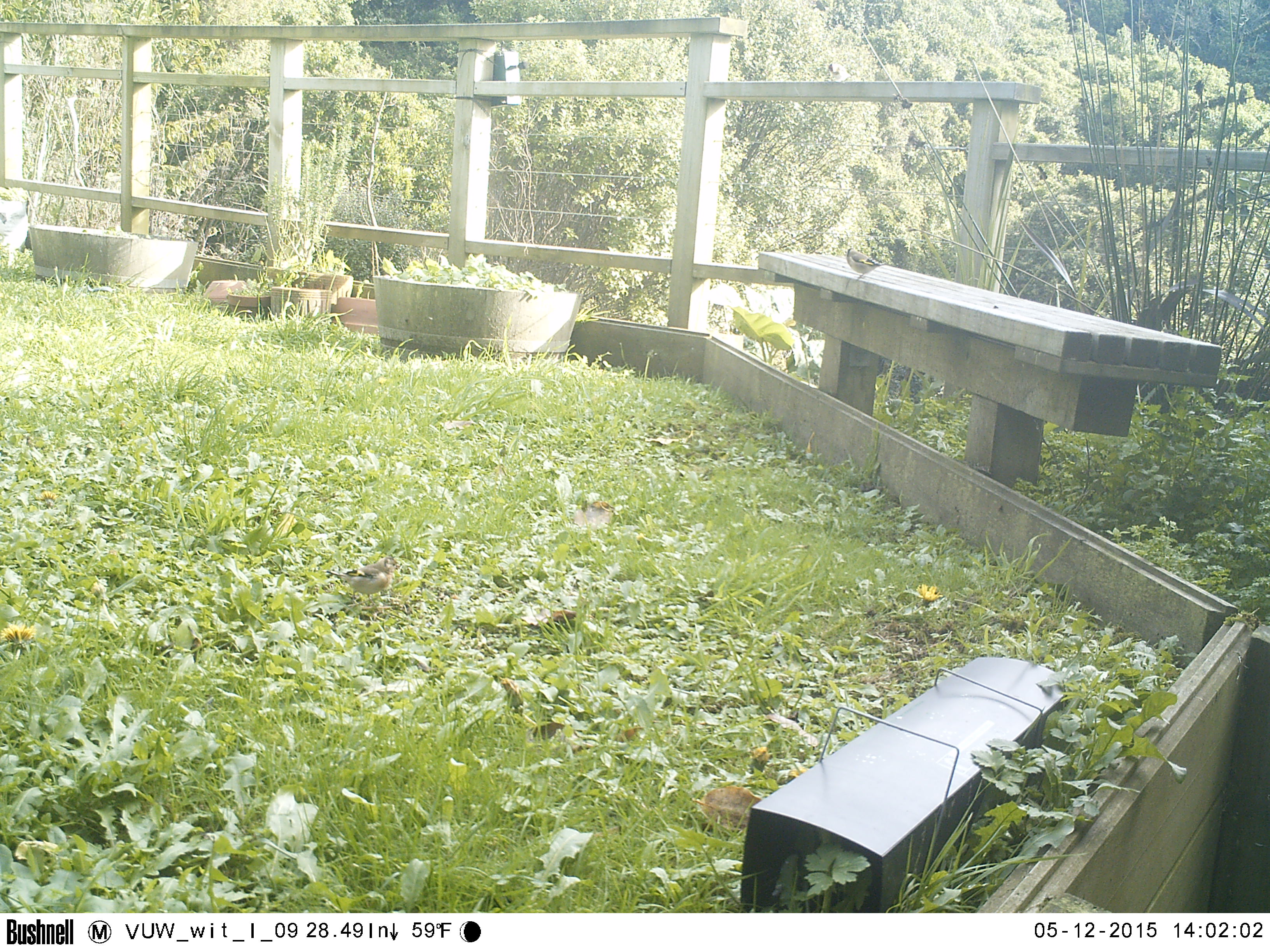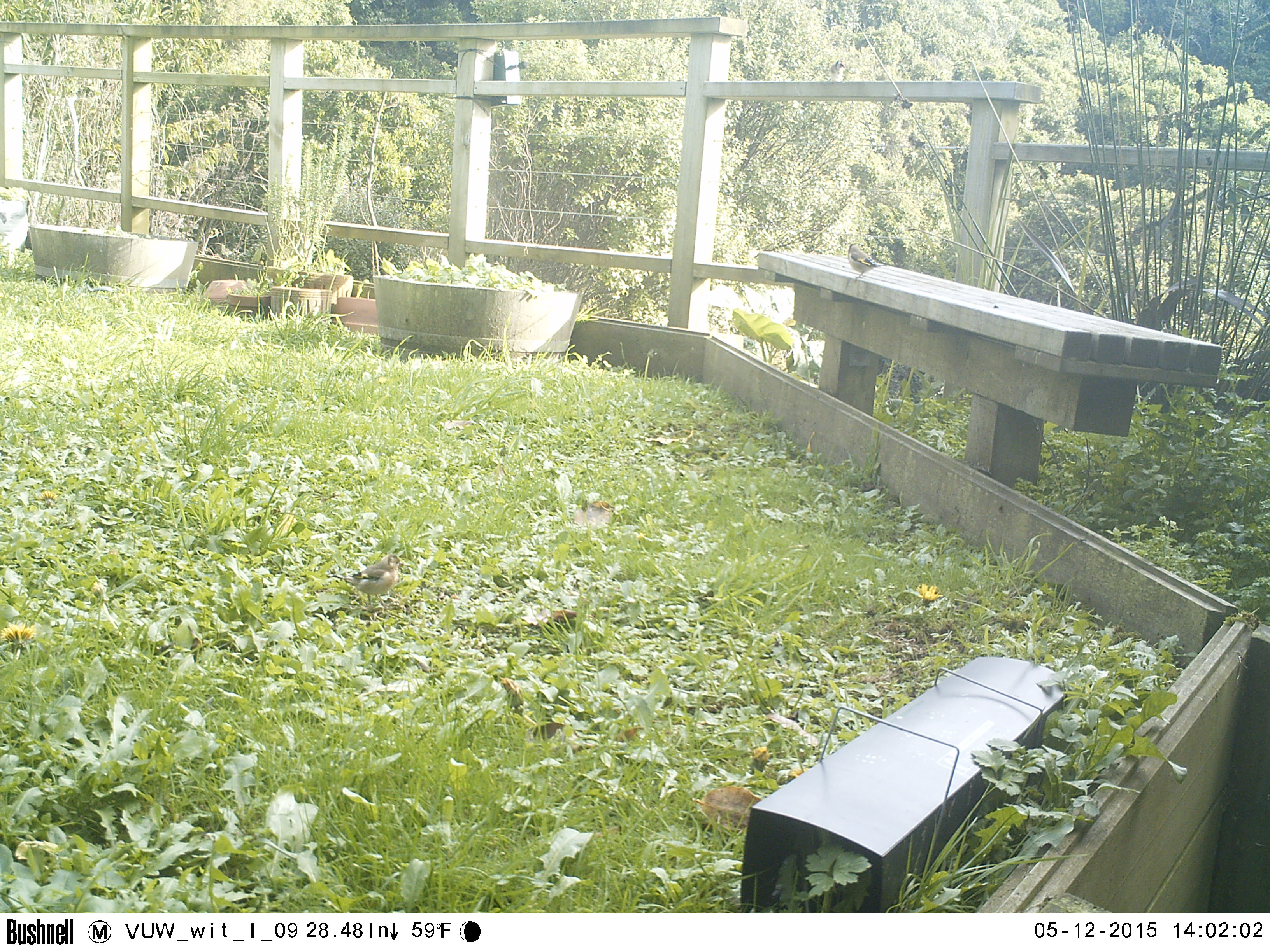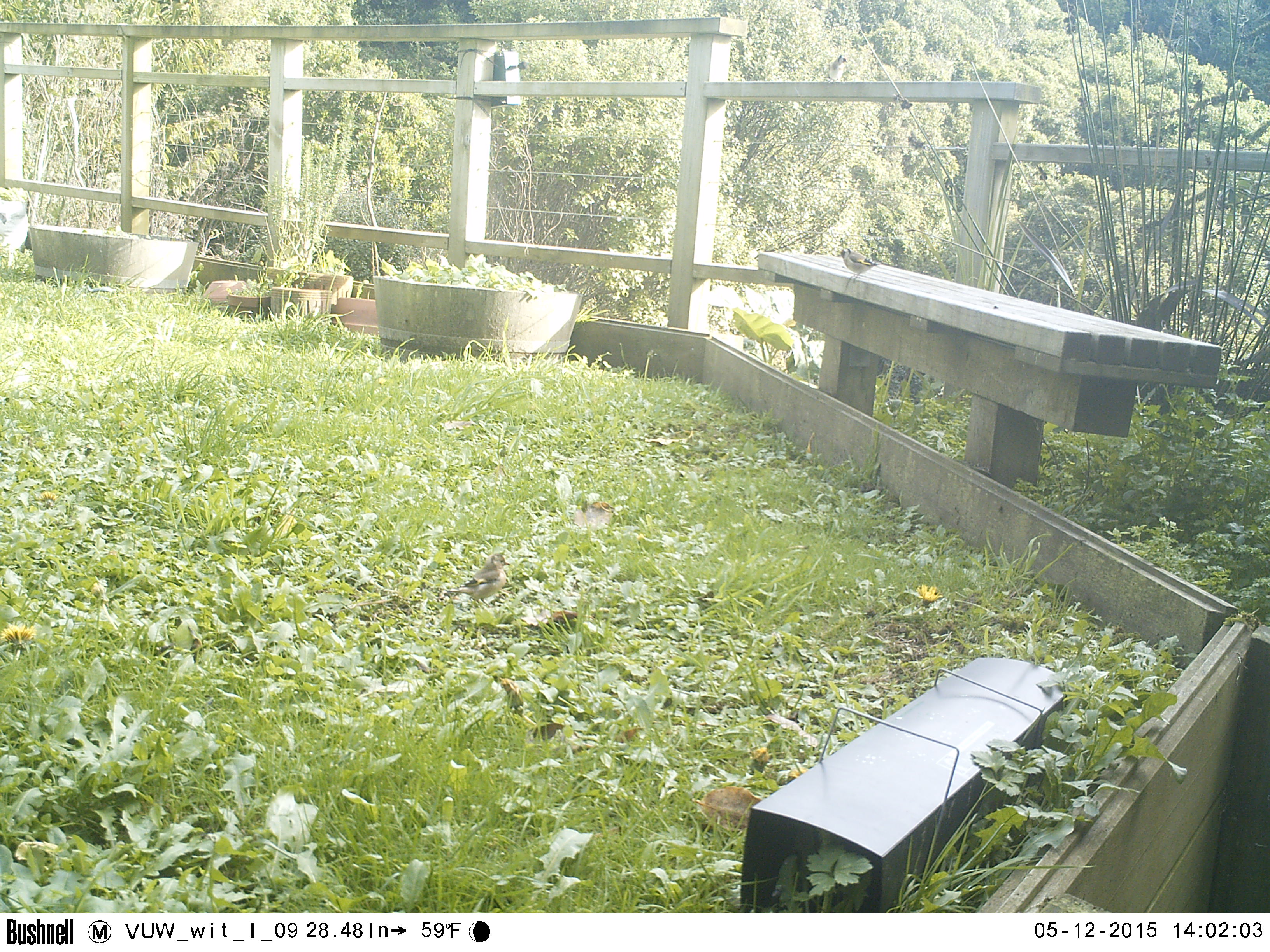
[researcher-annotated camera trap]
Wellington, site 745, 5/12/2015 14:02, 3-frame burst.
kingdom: Animalia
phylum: Chordata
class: Aves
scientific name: Aves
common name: bird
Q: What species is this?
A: Bird (Aves).